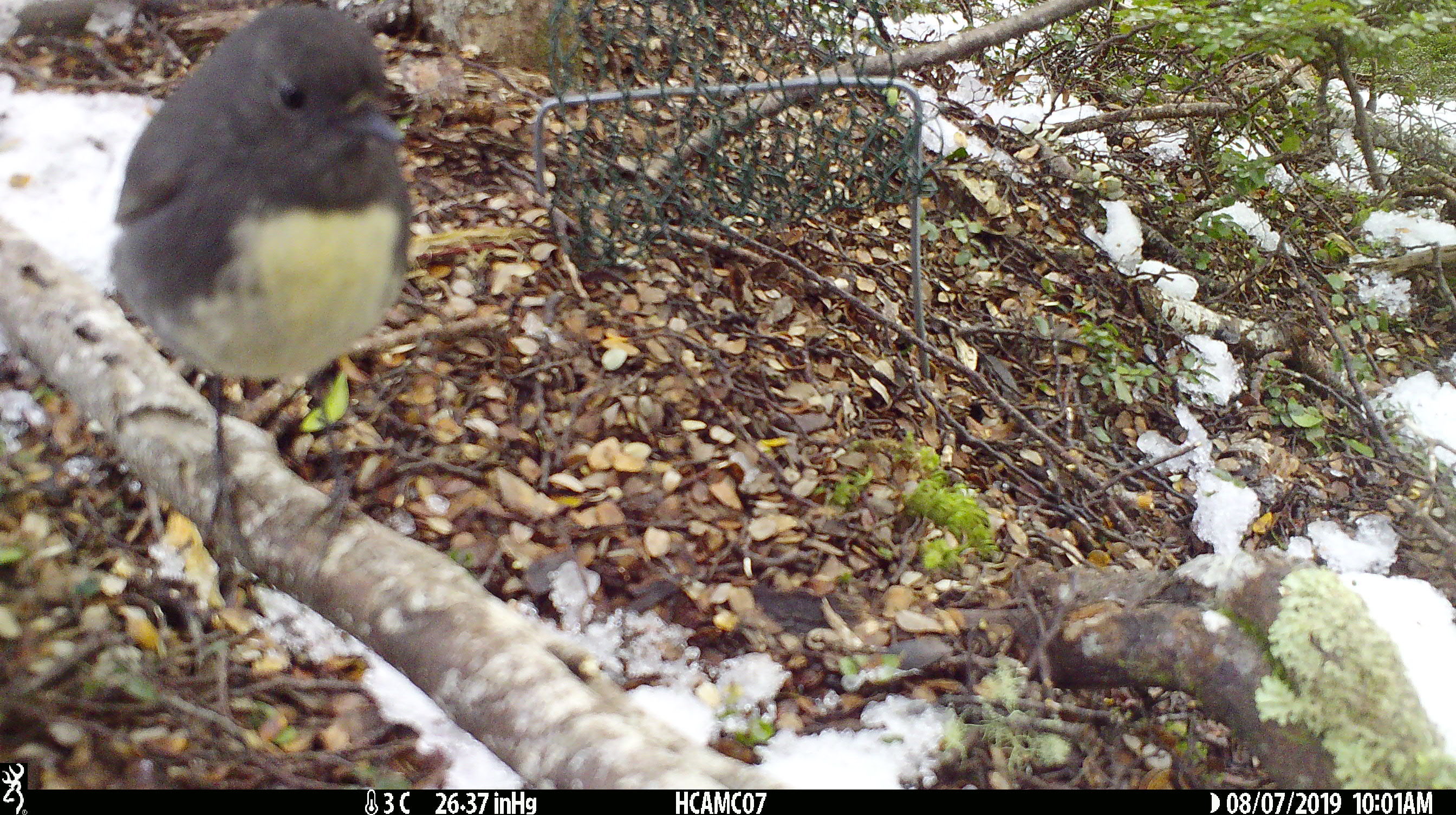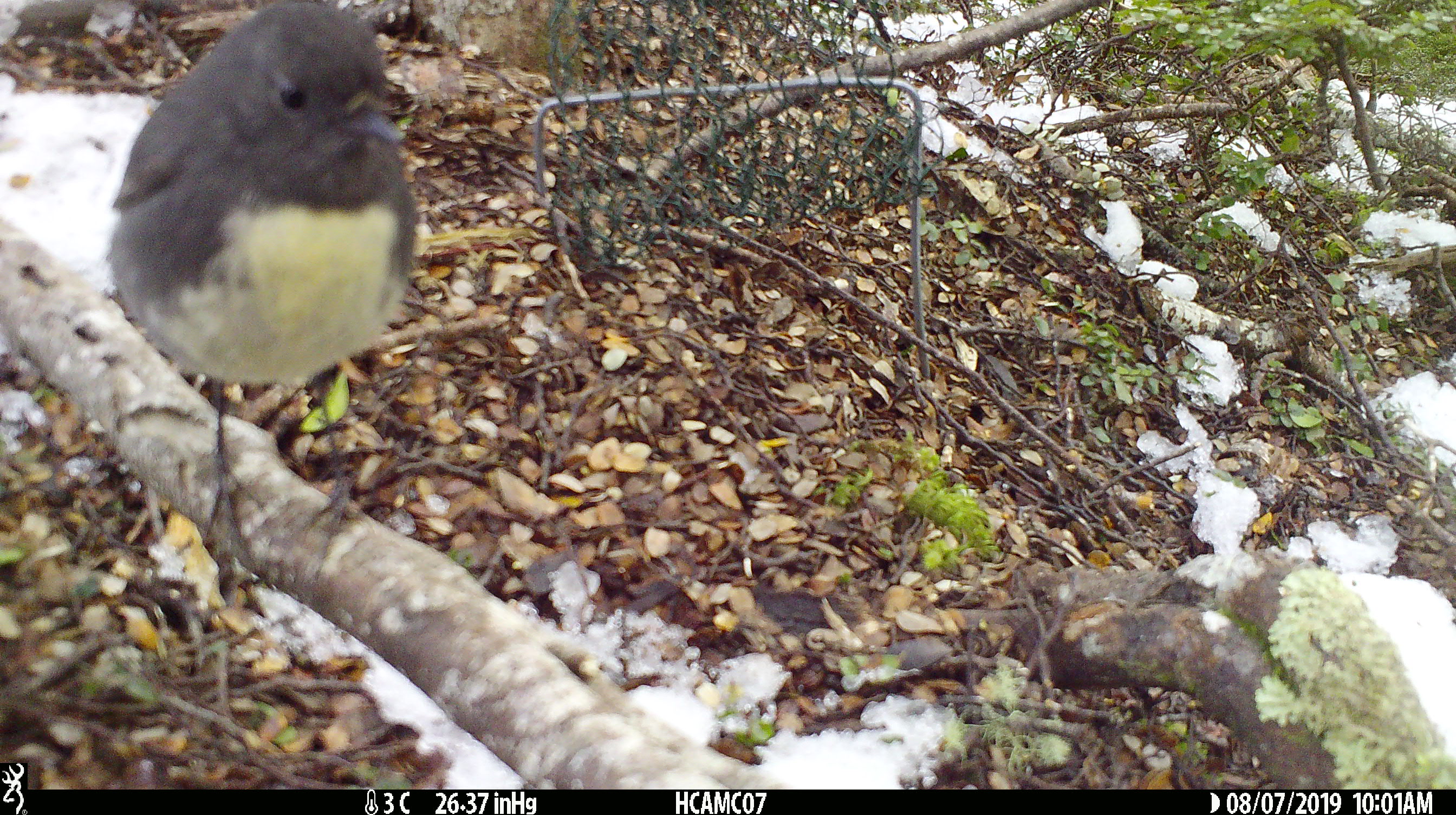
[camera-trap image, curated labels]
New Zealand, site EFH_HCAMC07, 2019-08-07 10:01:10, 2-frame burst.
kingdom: Animalia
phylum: Chordata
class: Aves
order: Passeriformes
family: Petroicidae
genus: Petroica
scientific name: Petroica australis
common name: new zealand robin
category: robin